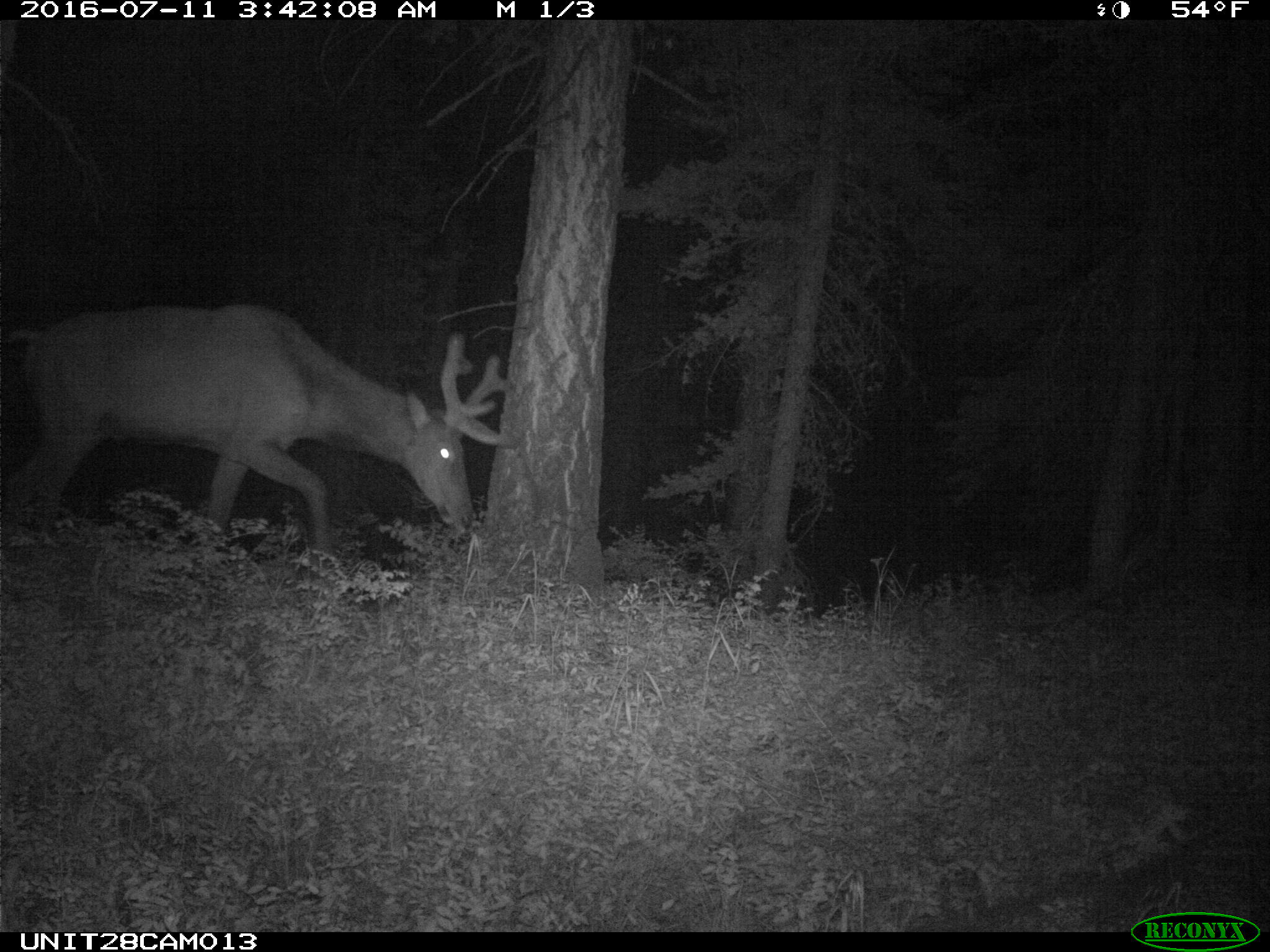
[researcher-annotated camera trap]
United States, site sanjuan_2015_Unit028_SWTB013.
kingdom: Animalia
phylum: Chordata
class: Mammalia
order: Artiodactyla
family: Cervidae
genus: Cervus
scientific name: Cervus elaphus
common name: red deer